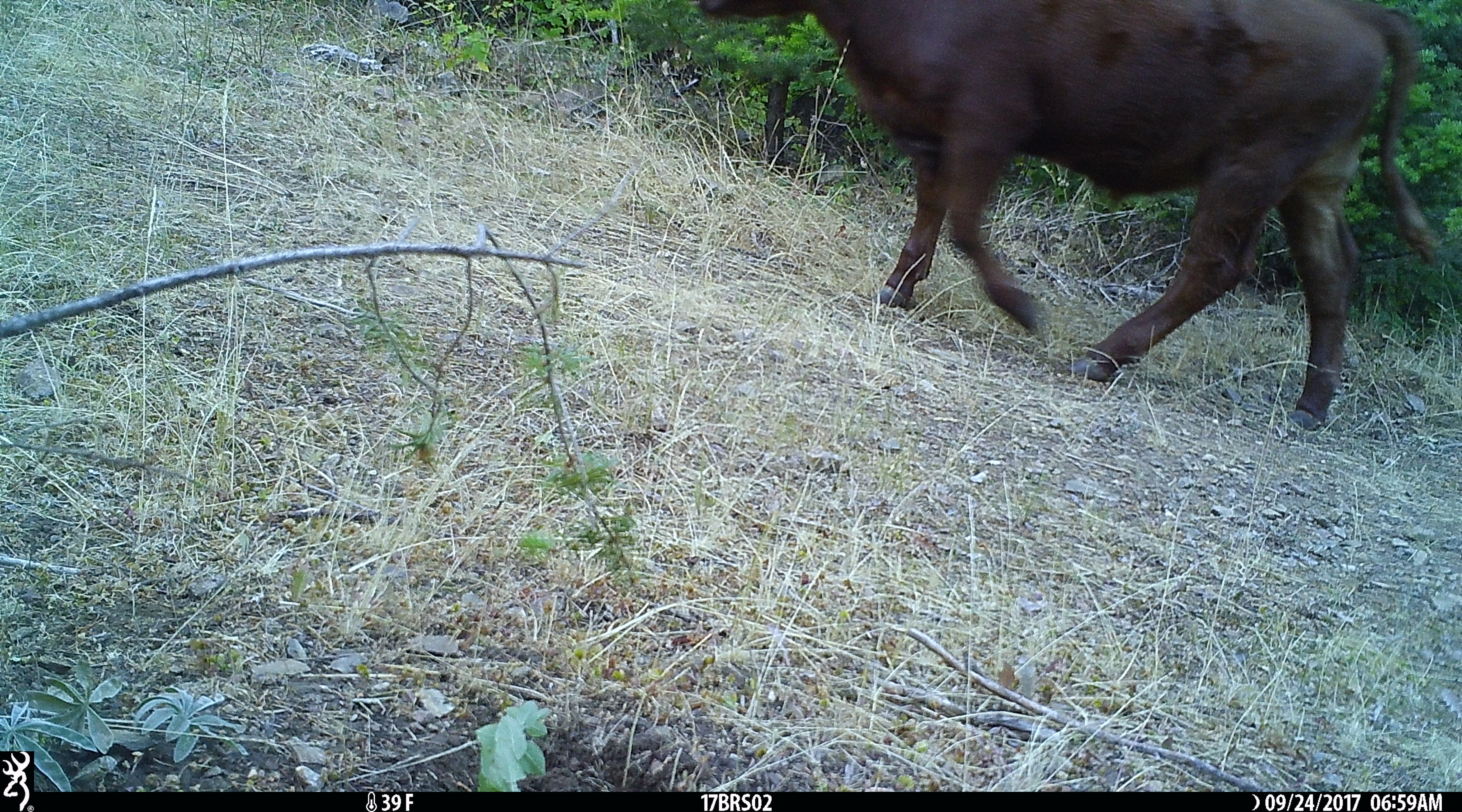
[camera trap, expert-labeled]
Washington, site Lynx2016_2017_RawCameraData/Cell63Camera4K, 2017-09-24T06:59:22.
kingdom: Animalia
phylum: Chordata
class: Mammalia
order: Artiodactyla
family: Bovidae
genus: Bos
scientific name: Bos taurus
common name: domestic cattle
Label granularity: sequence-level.